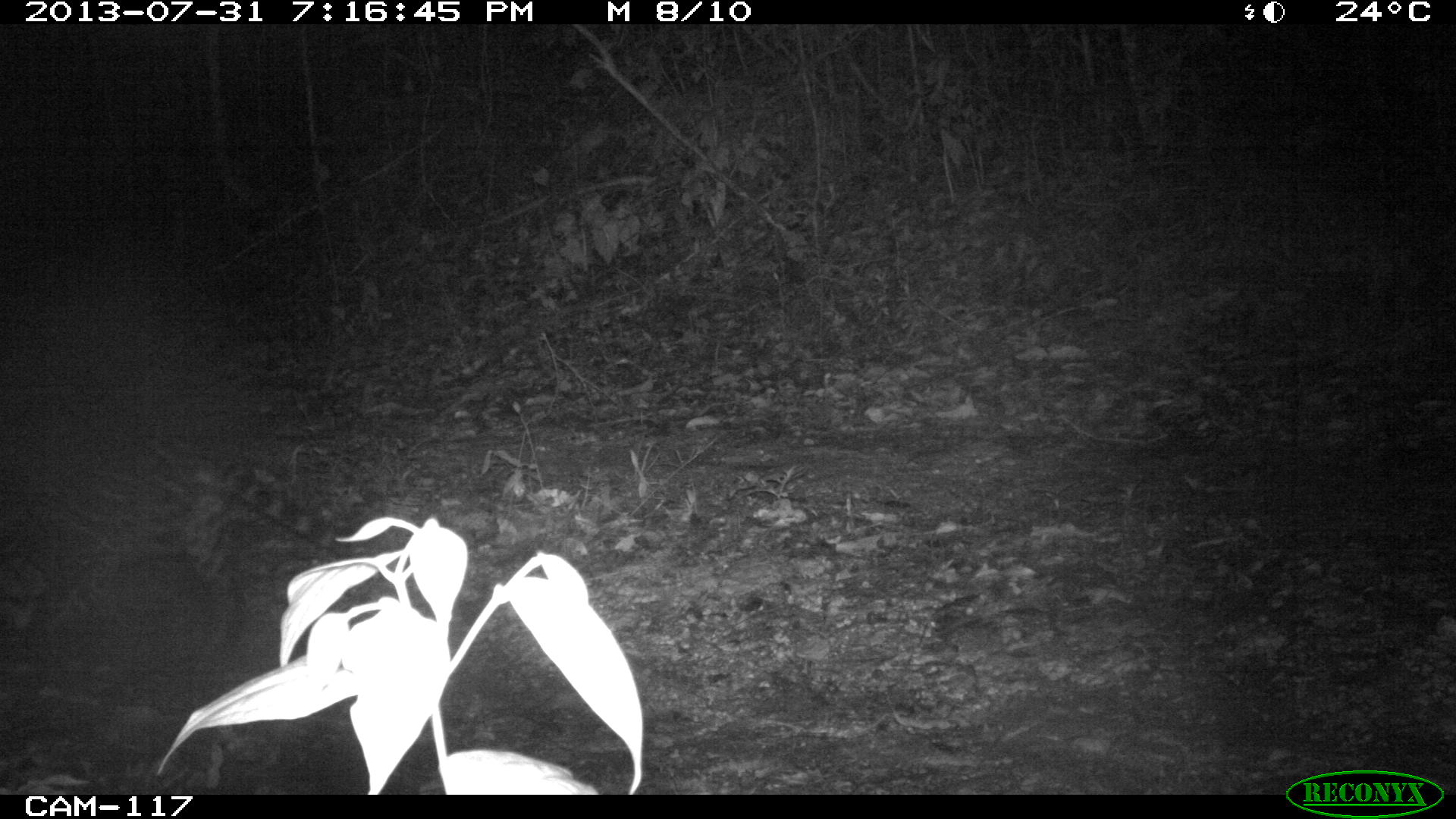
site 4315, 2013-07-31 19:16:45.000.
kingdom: Animalia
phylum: Chordata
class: Mammalia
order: Carnivora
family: Felidae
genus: Leopardus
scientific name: Leopardus pardalis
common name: ocelot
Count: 1.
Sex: female.